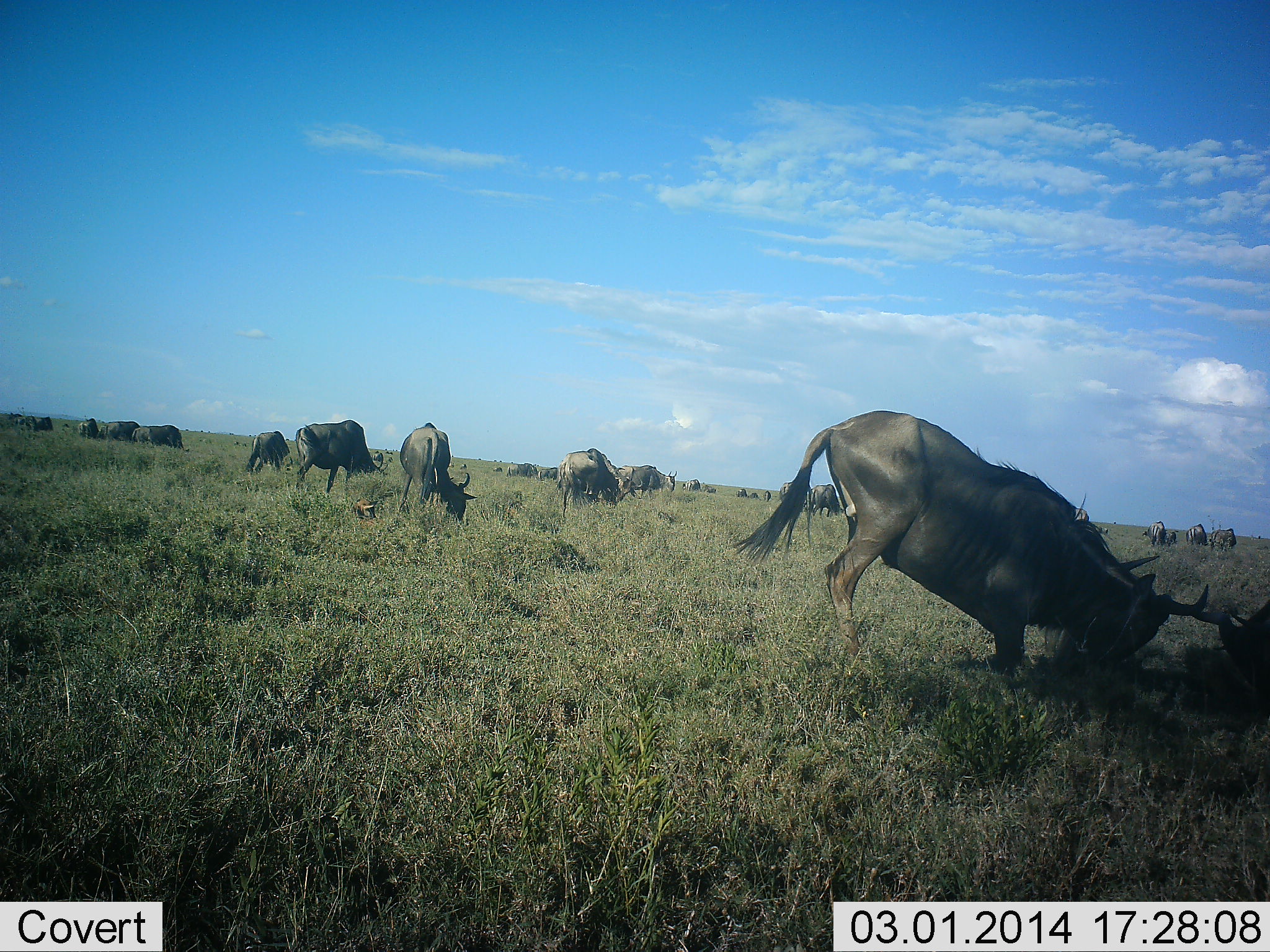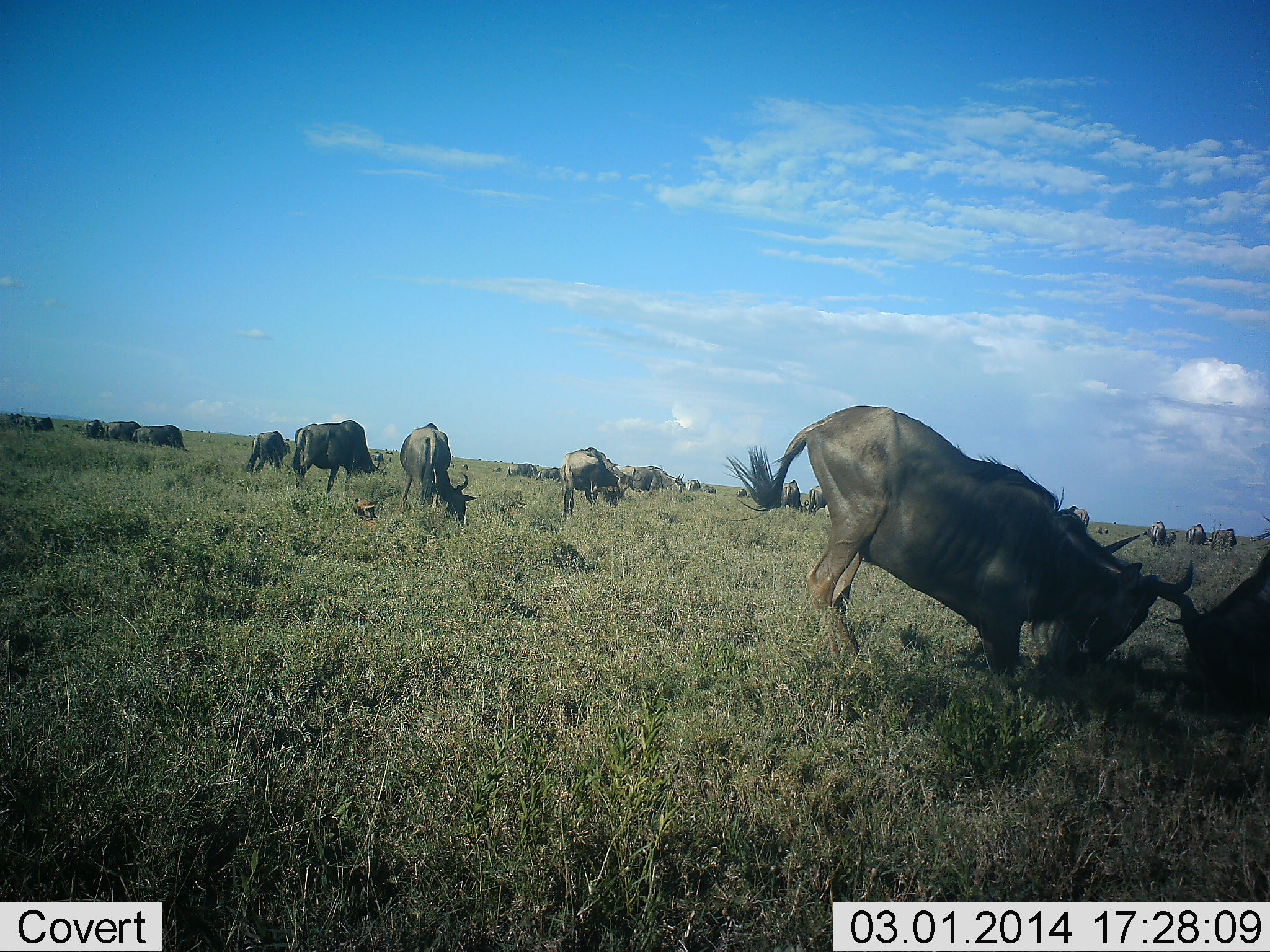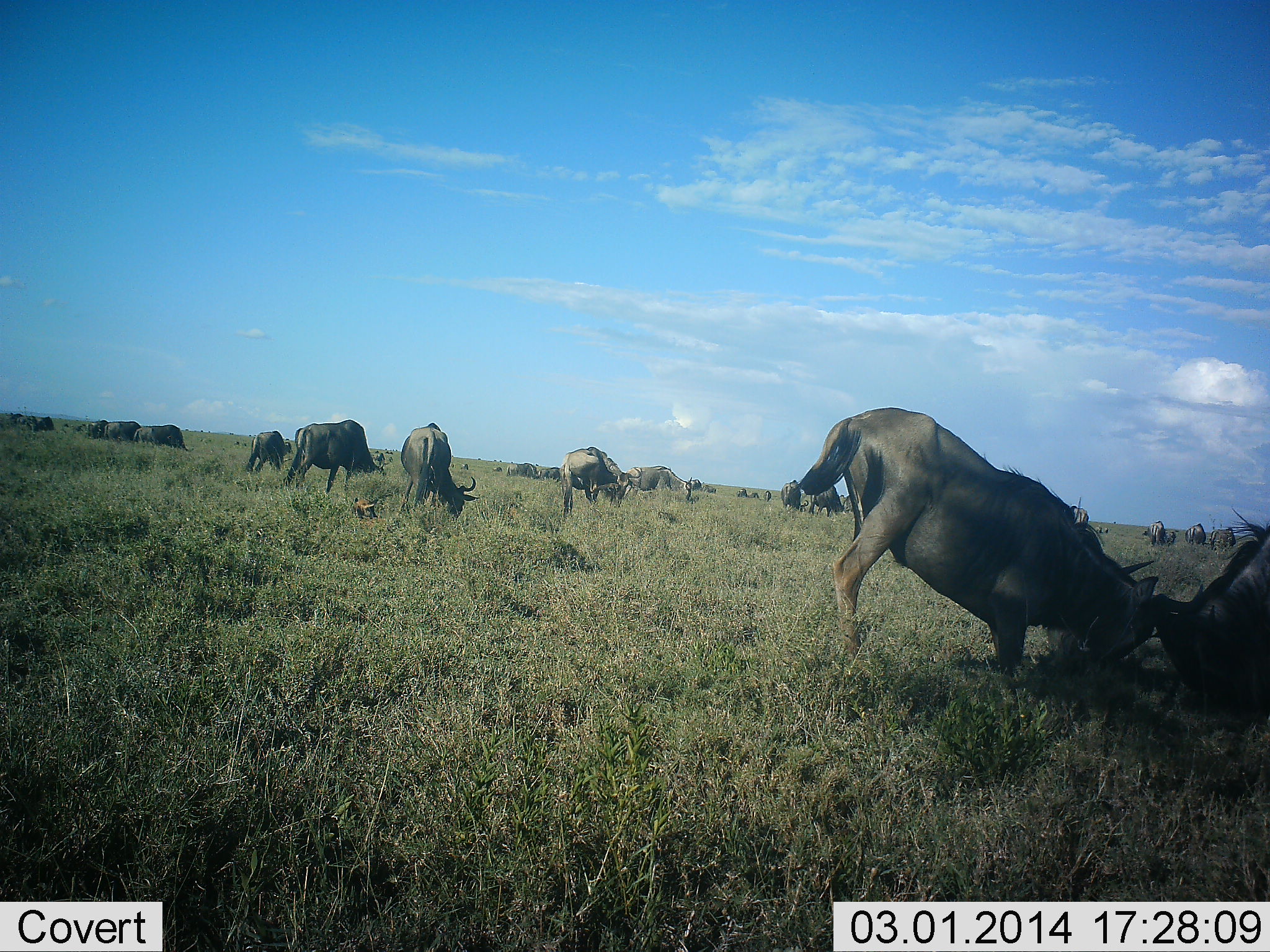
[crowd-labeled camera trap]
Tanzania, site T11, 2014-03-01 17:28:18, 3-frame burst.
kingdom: Animalia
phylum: Chordata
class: Mammalia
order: Artiodactyla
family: Bovidae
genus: Connochaetes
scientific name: Connochaetes taurinus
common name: blue wildebeest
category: wildebeest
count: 11-50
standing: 55%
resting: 17%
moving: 30%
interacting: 85%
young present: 0%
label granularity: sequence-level